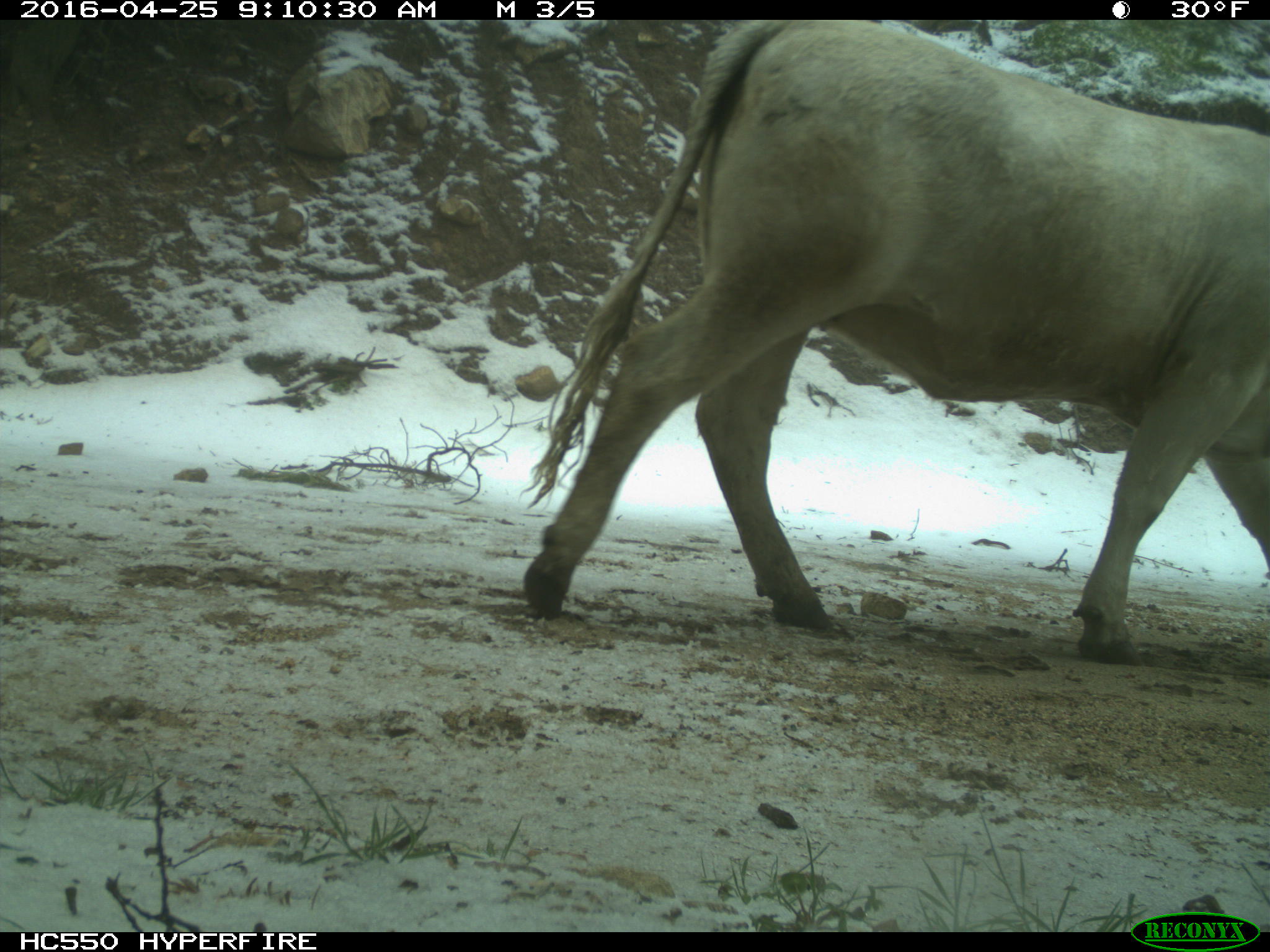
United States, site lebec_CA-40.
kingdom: Animalia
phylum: Chordata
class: Mammalia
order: Artiodactyla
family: Bovidae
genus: Bos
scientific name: Bos taurus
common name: domestic cow